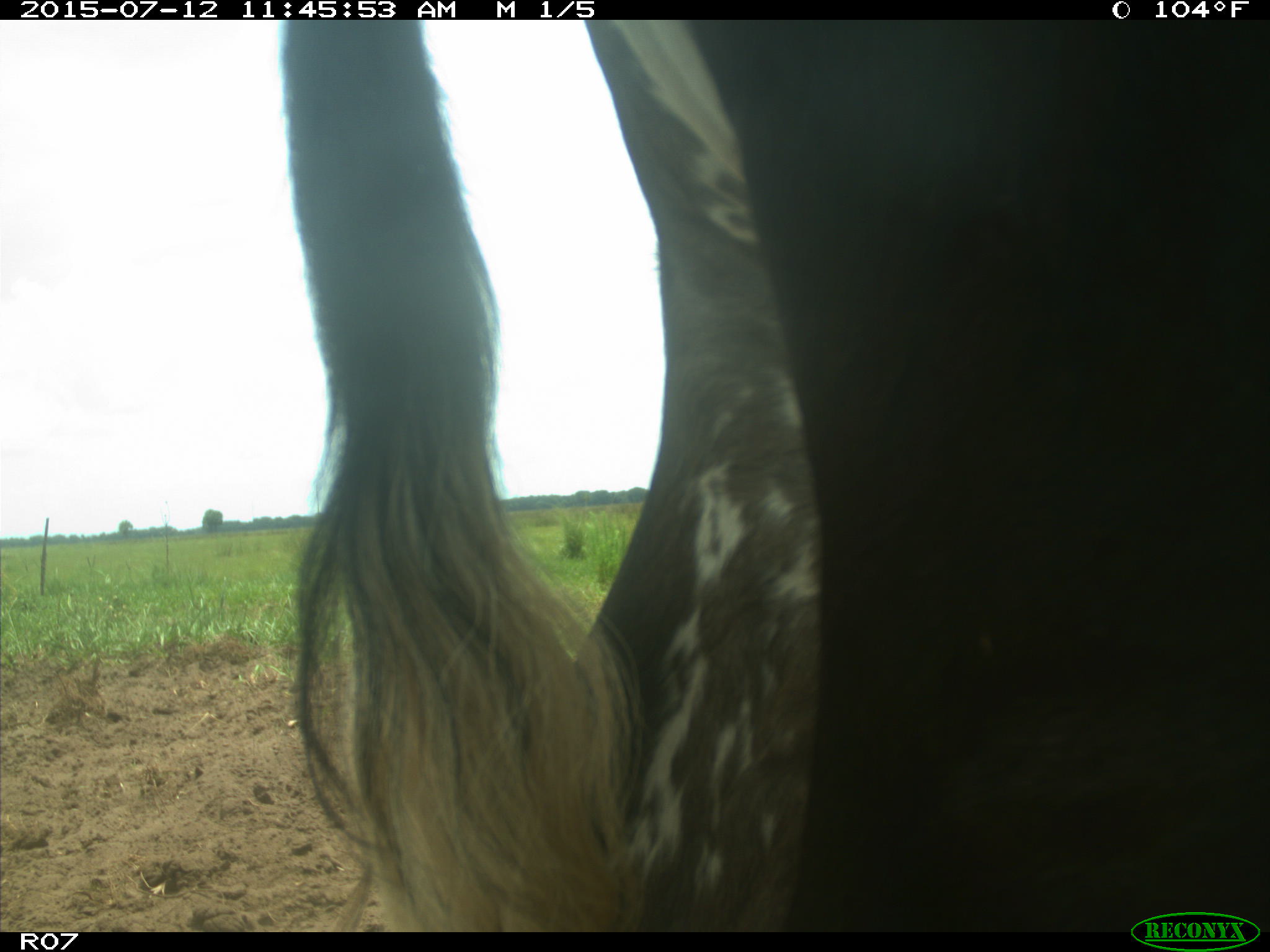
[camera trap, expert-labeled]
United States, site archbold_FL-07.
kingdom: Animalia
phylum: Chordata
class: Mammalia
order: Artiodactyla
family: Bovidae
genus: Bos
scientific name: Bos taurus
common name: domestic cow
Bos taurus (domestic cow).